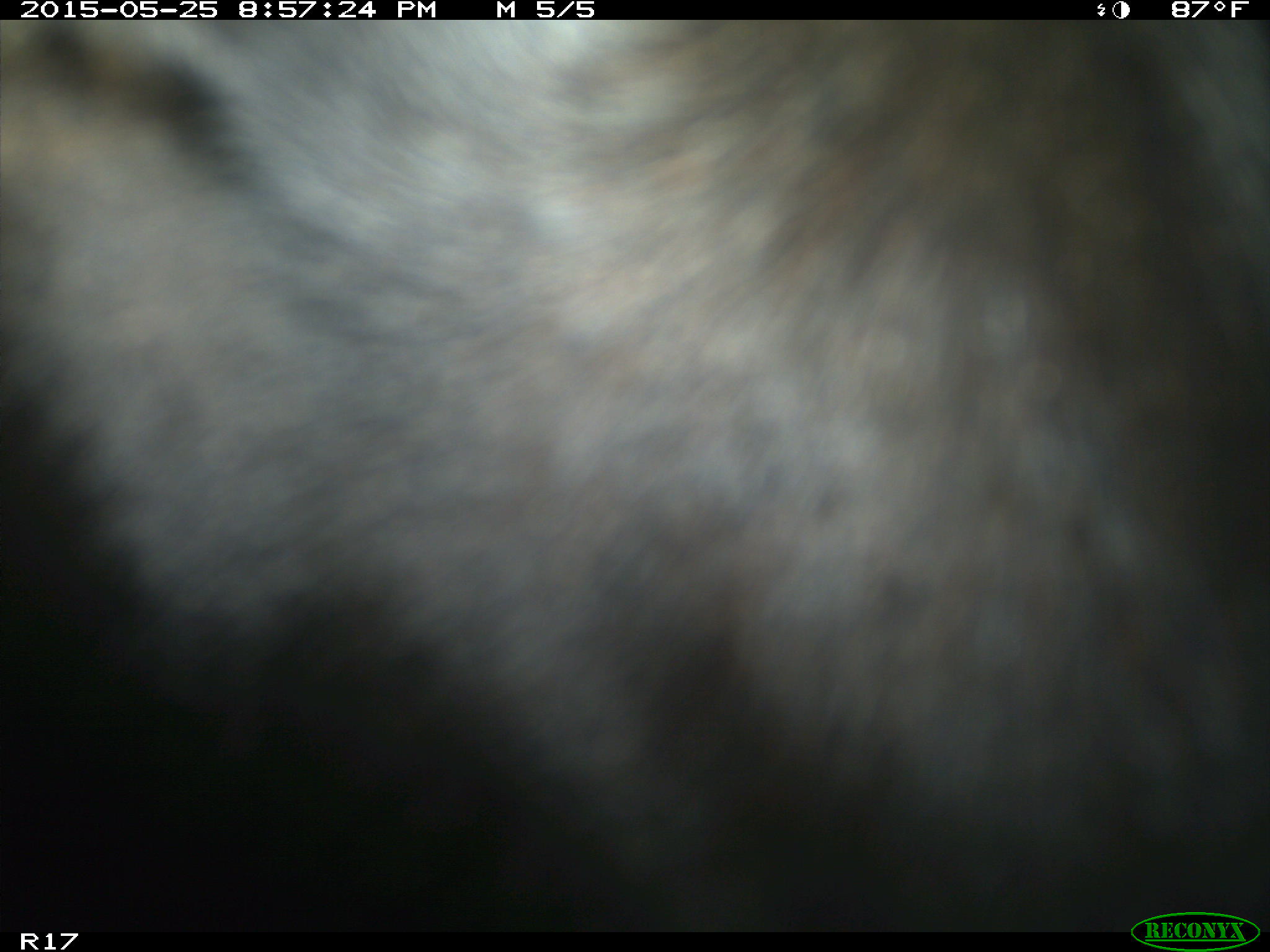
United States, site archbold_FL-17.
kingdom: Animalia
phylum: Chordata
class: Mammalia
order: Artiodactyla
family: Bovidae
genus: Bos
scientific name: Bos taurus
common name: domestic cow